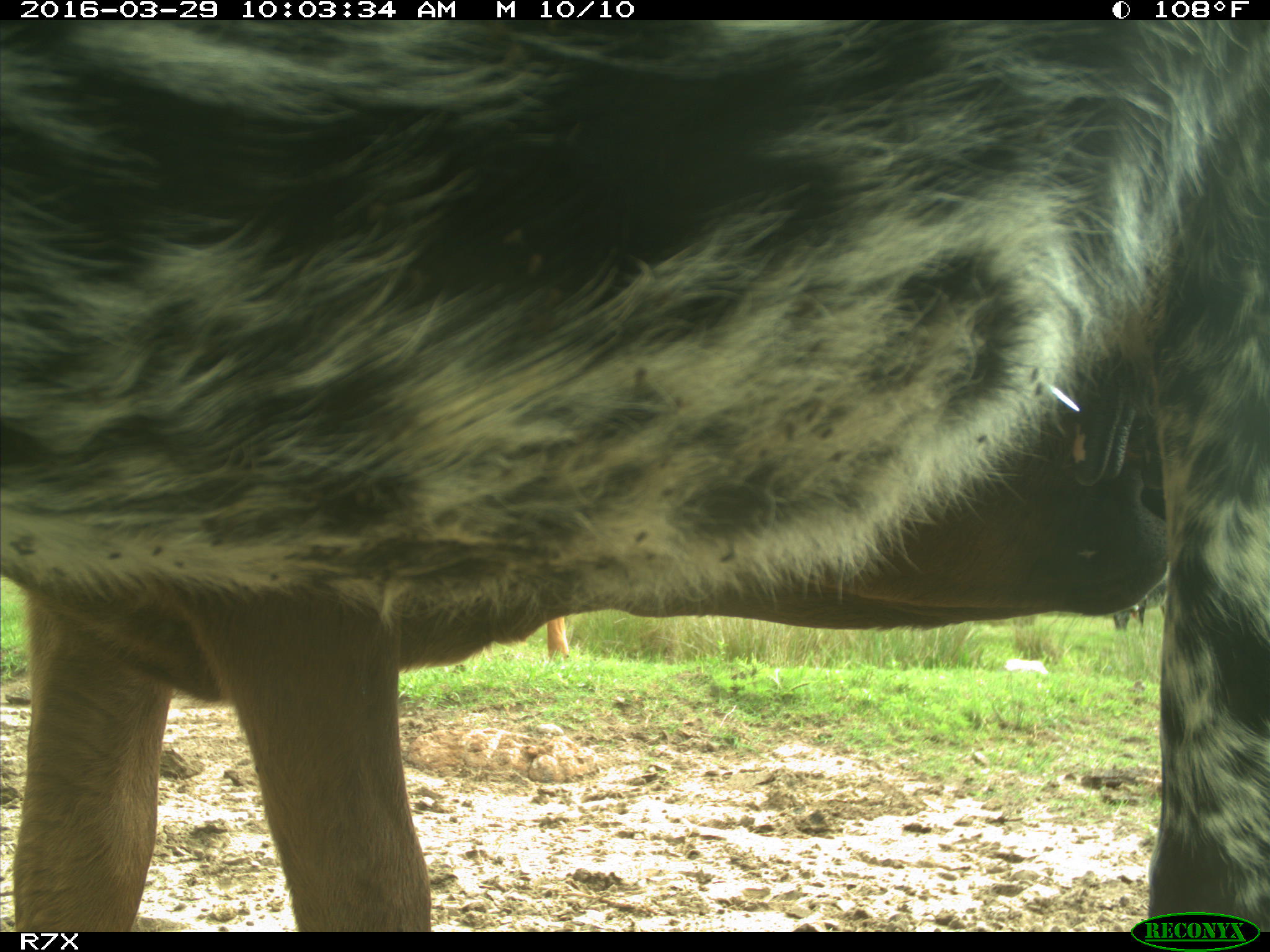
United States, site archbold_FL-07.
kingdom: Animalia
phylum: Chordata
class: Mammalia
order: Artiodactyla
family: Bovidae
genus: Bos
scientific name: Bos taurus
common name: domestic cow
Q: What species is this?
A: Bos taurus (domestic cow).